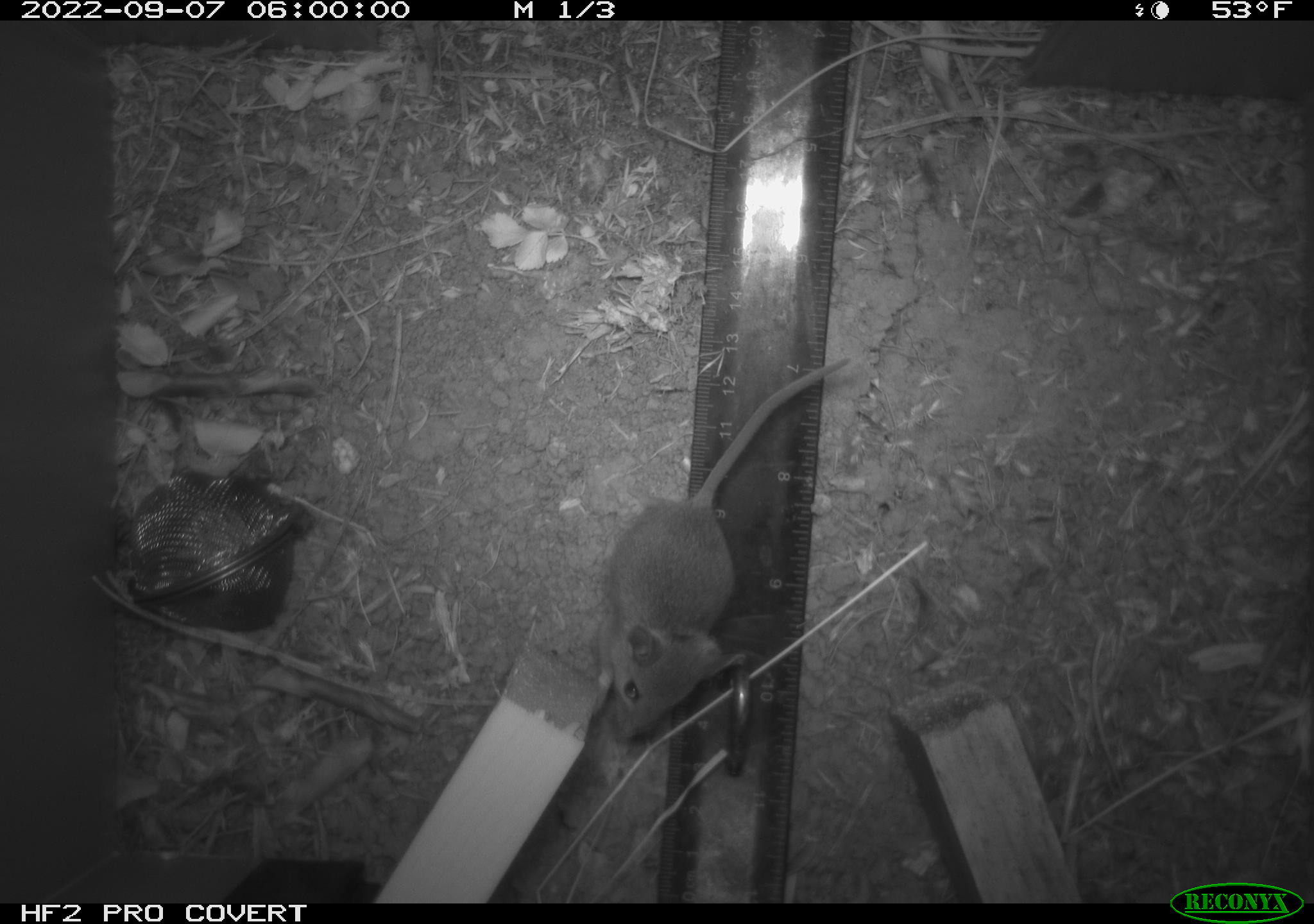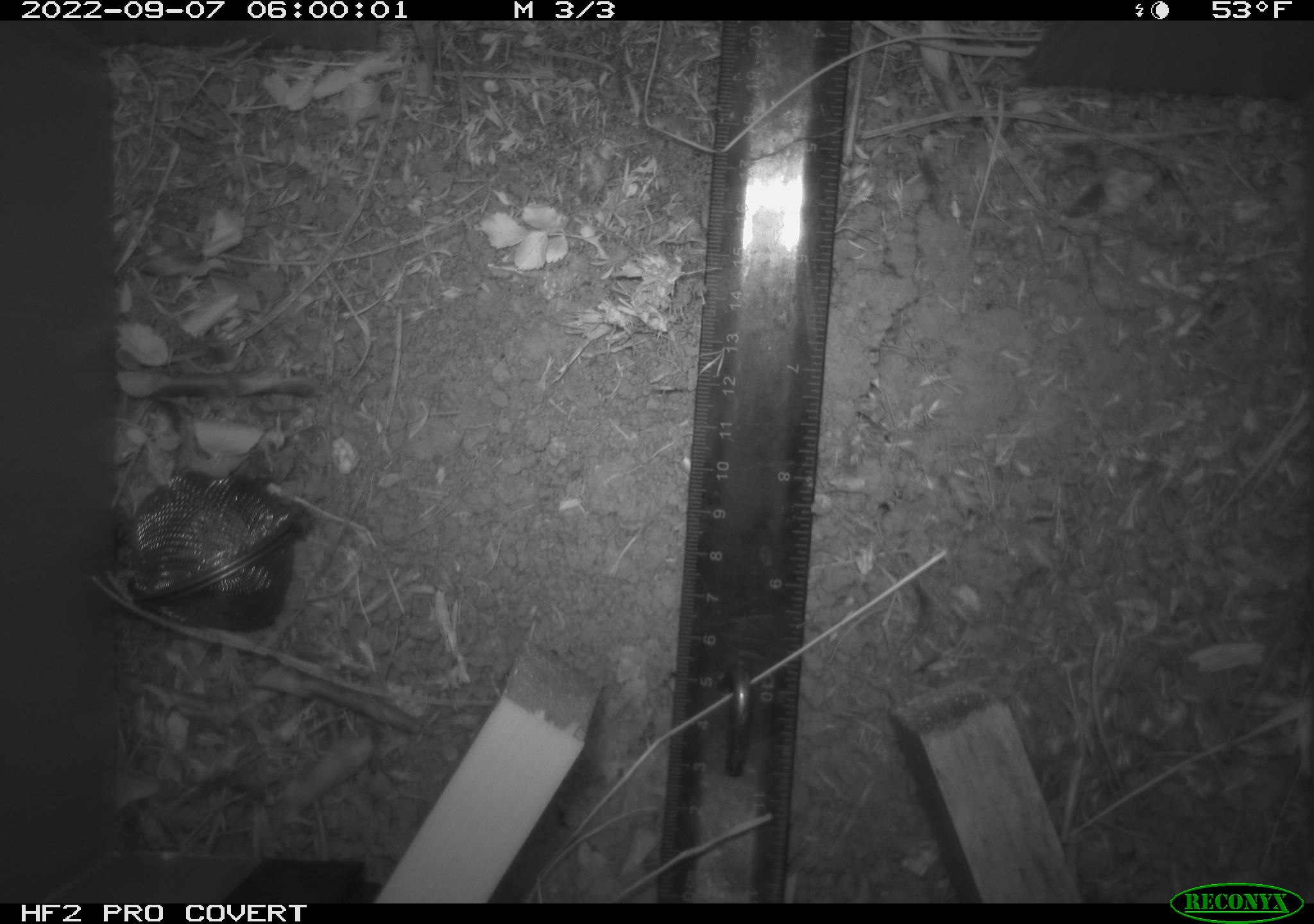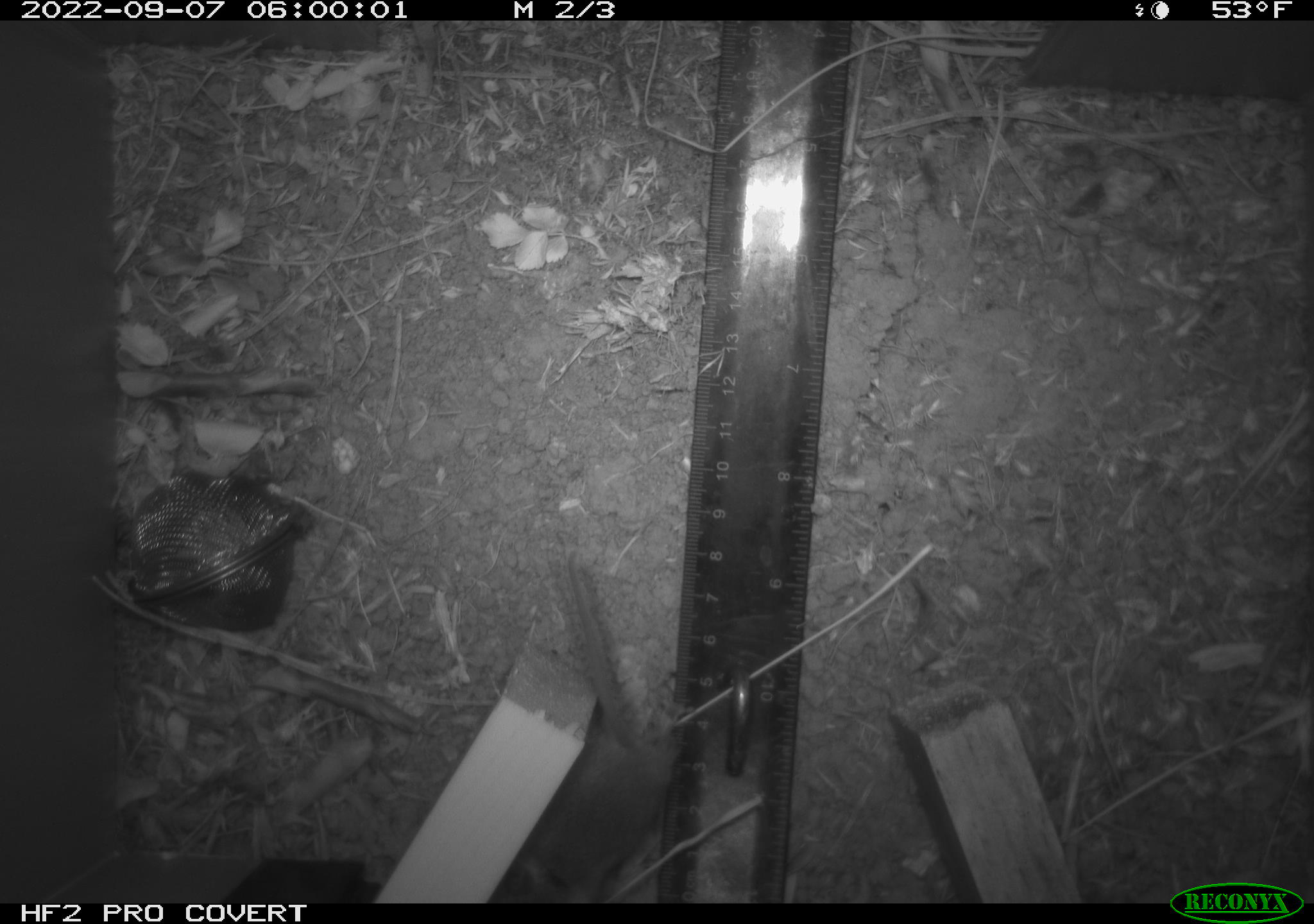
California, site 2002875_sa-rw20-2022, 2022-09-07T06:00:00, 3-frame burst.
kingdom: Animalia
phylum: Chordata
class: Mammalia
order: Rodentia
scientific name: Rodentia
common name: mouse species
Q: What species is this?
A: Mouse species (Rodentia).